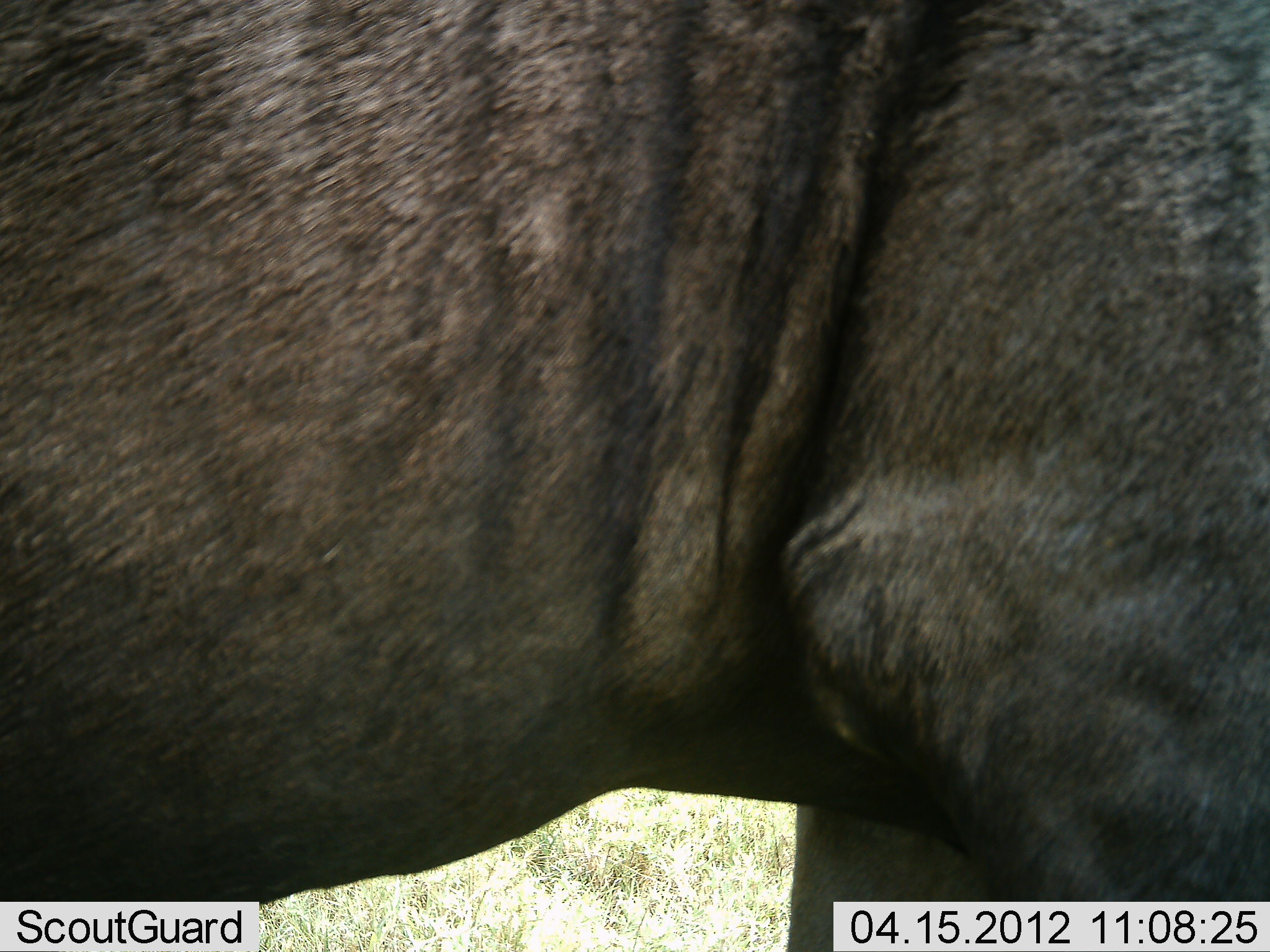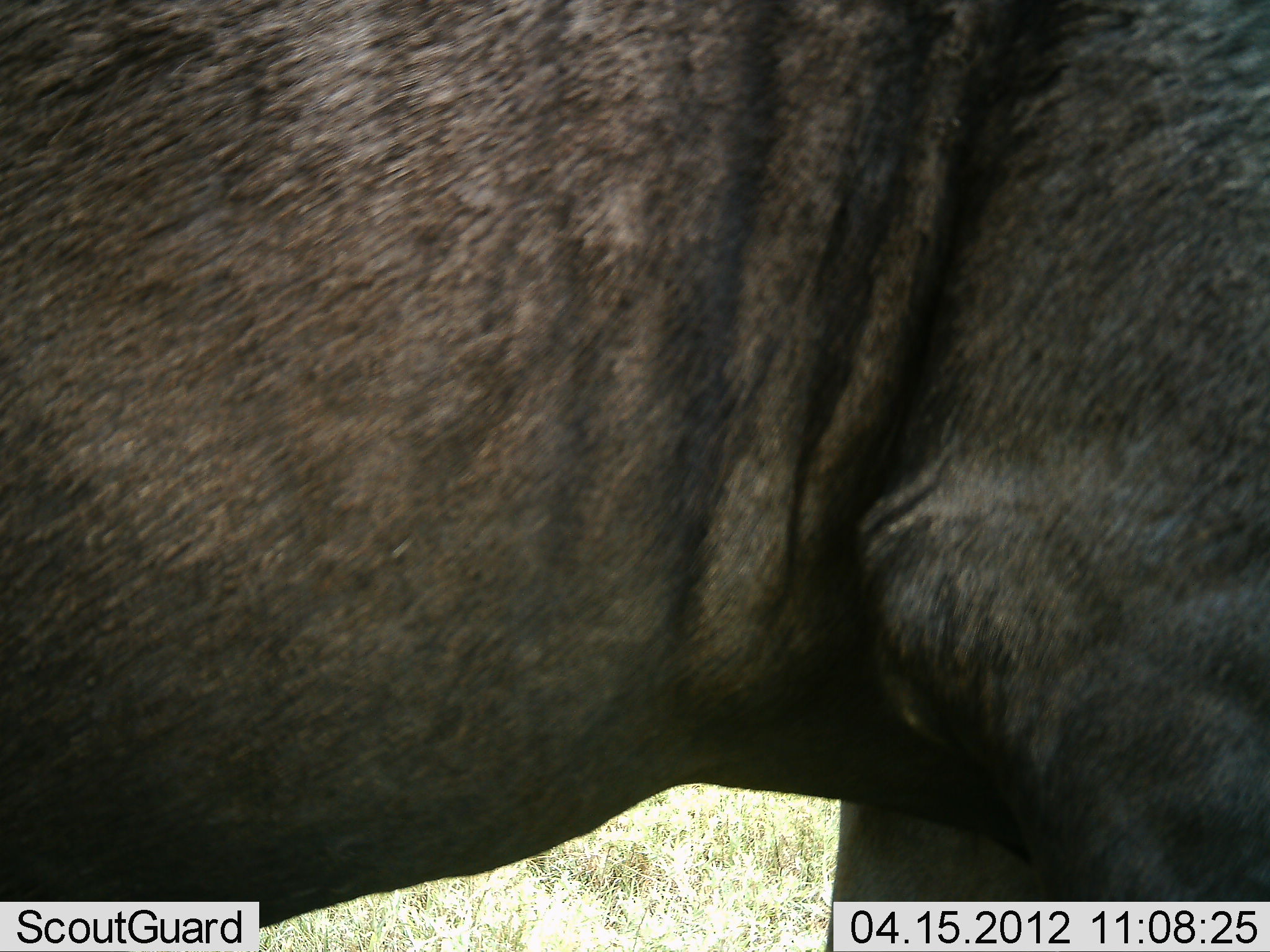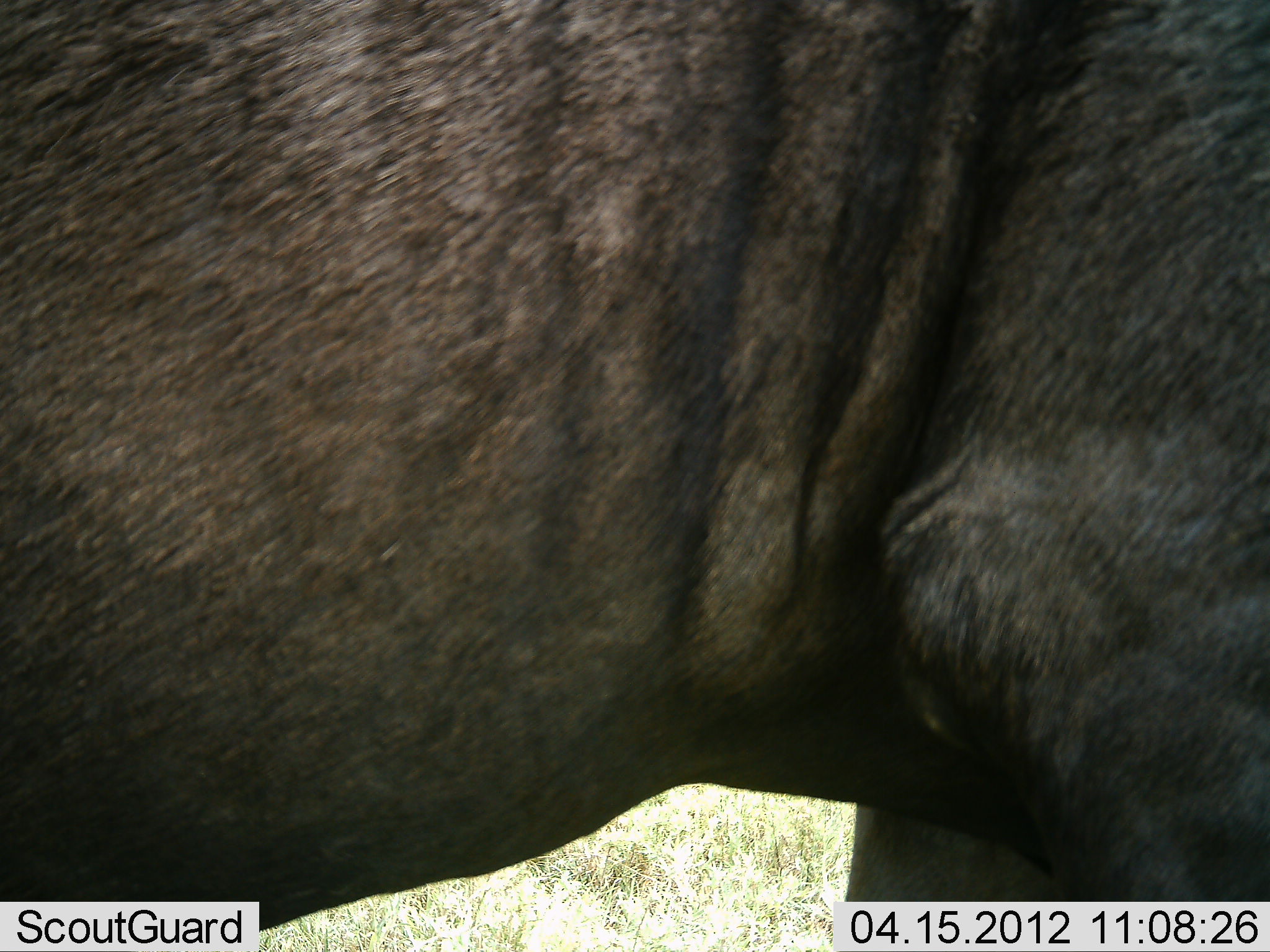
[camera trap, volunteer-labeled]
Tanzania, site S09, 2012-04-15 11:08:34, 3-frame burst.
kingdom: Animalia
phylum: Chordata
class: Mammalia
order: Artiodactyla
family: Bovidae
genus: Connochaetes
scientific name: Connochaetes taurinus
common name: blue wildebeest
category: wildebeest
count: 1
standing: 87%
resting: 0%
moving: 13%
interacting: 0%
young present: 0%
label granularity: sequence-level